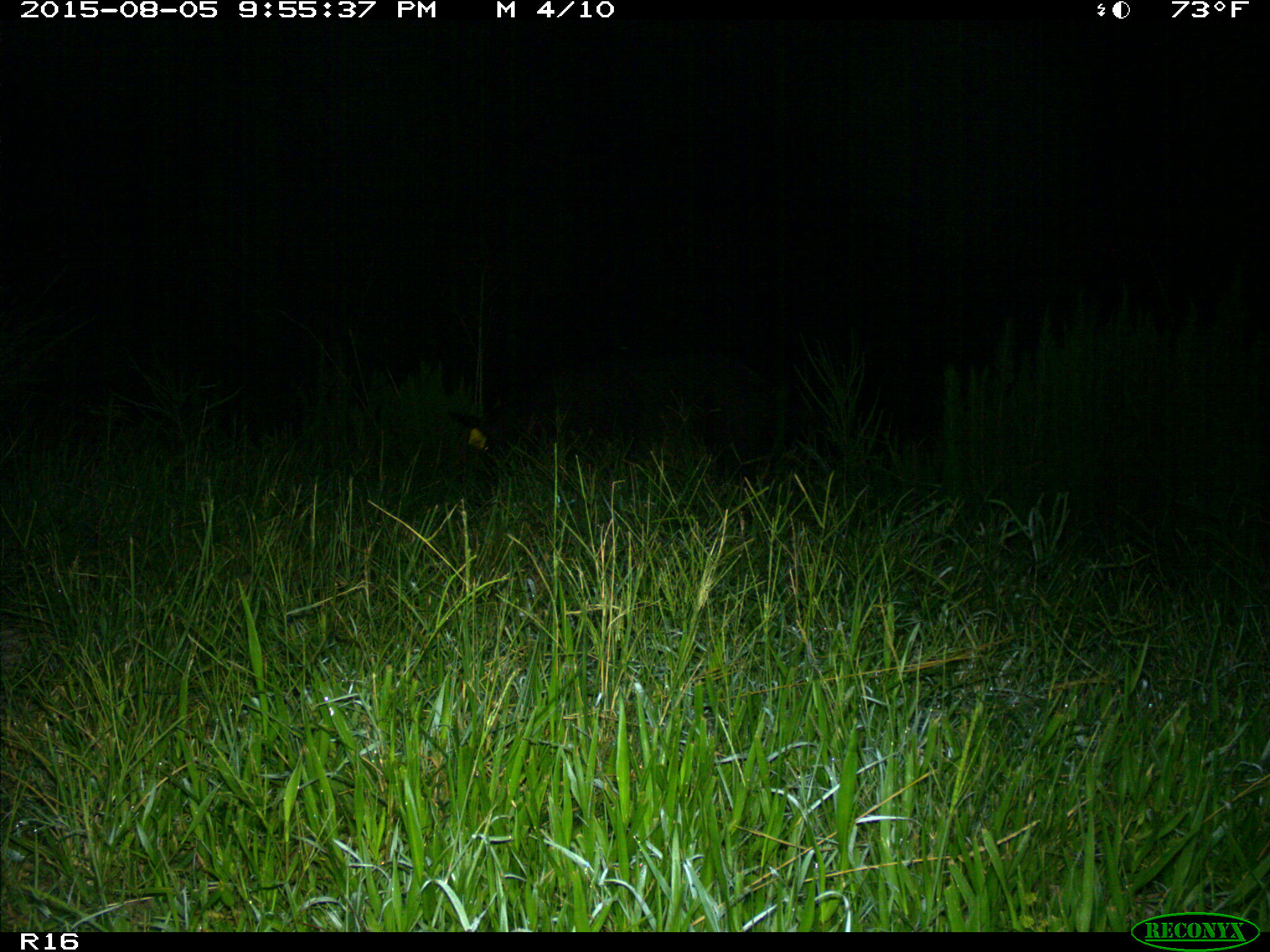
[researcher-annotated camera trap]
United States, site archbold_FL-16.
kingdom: Animalia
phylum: Chordata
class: Mammalia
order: Artiodactyla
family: Suidae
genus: Sus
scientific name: Sus scrofa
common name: wild boar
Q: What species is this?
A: Sus scrofa (wild boar).